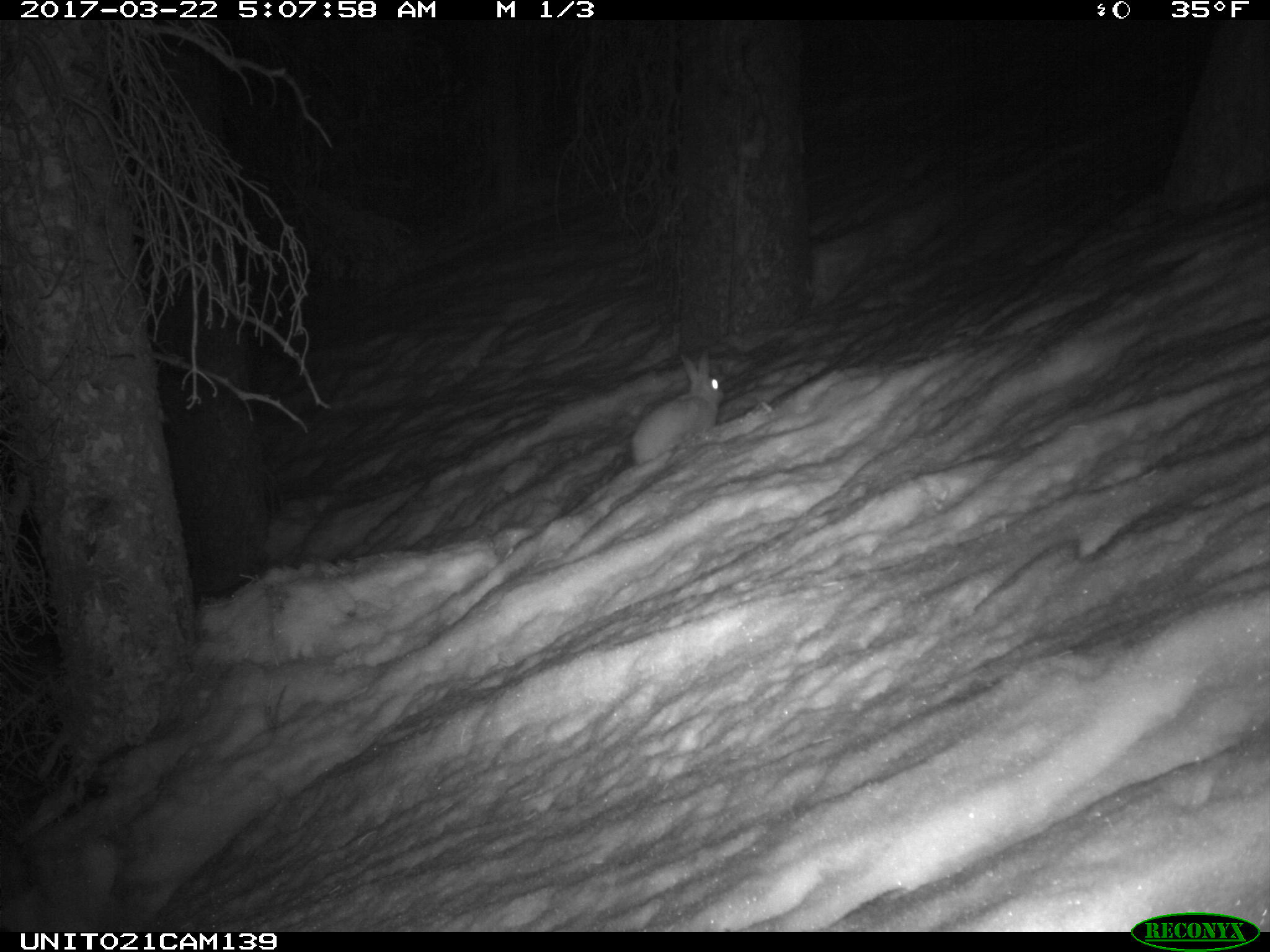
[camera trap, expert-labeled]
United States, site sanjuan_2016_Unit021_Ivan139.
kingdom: Animalia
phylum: Chordata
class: Mammalia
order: Lagomorpha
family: Leporidae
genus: Lepus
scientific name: Lepus americanus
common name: snowshoe hare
Lepus americanus (snowshoe hare).